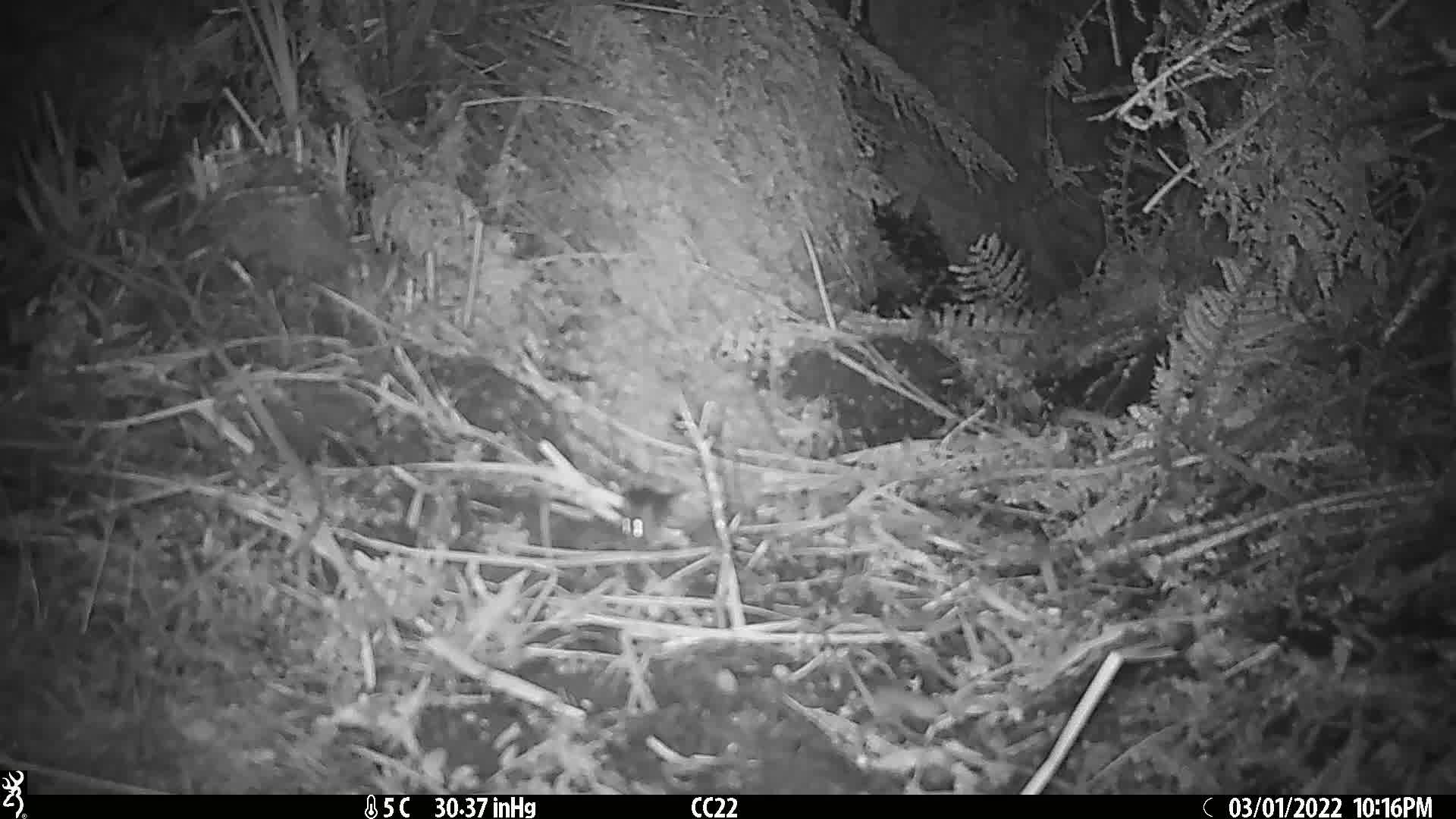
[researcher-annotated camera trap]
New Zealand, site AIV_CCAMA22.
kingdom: Animalia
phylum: Chordata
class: Mammalia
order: Rodentia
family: Muridae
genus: Mus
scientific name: Mus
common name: mouse